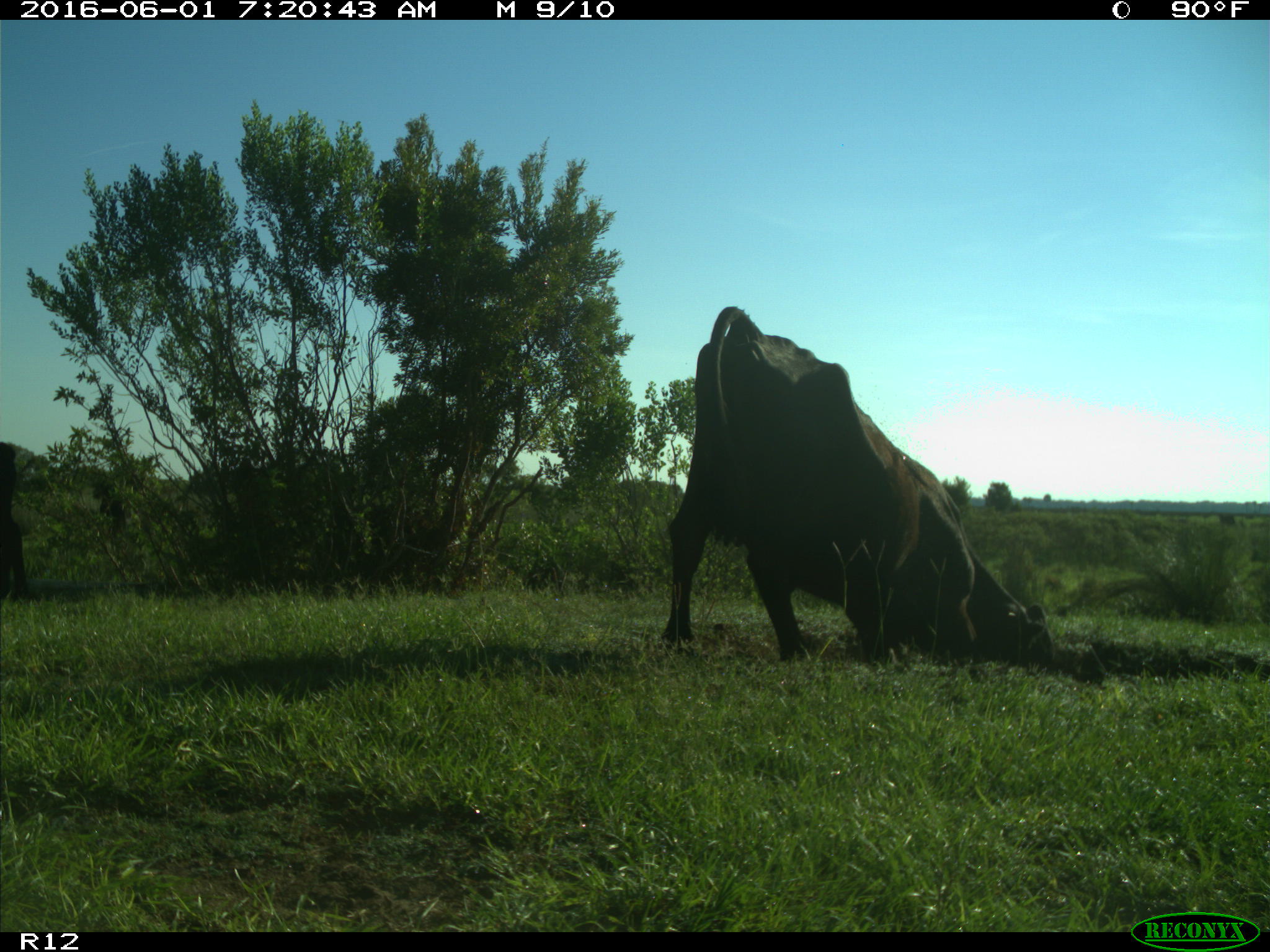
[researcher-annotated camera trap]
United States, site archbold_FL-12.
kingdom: Animalia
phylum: Chordata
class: Mammalia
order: Artiodactyla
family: Bovidae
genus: Bos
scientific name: Bos taurus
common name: domestic cow